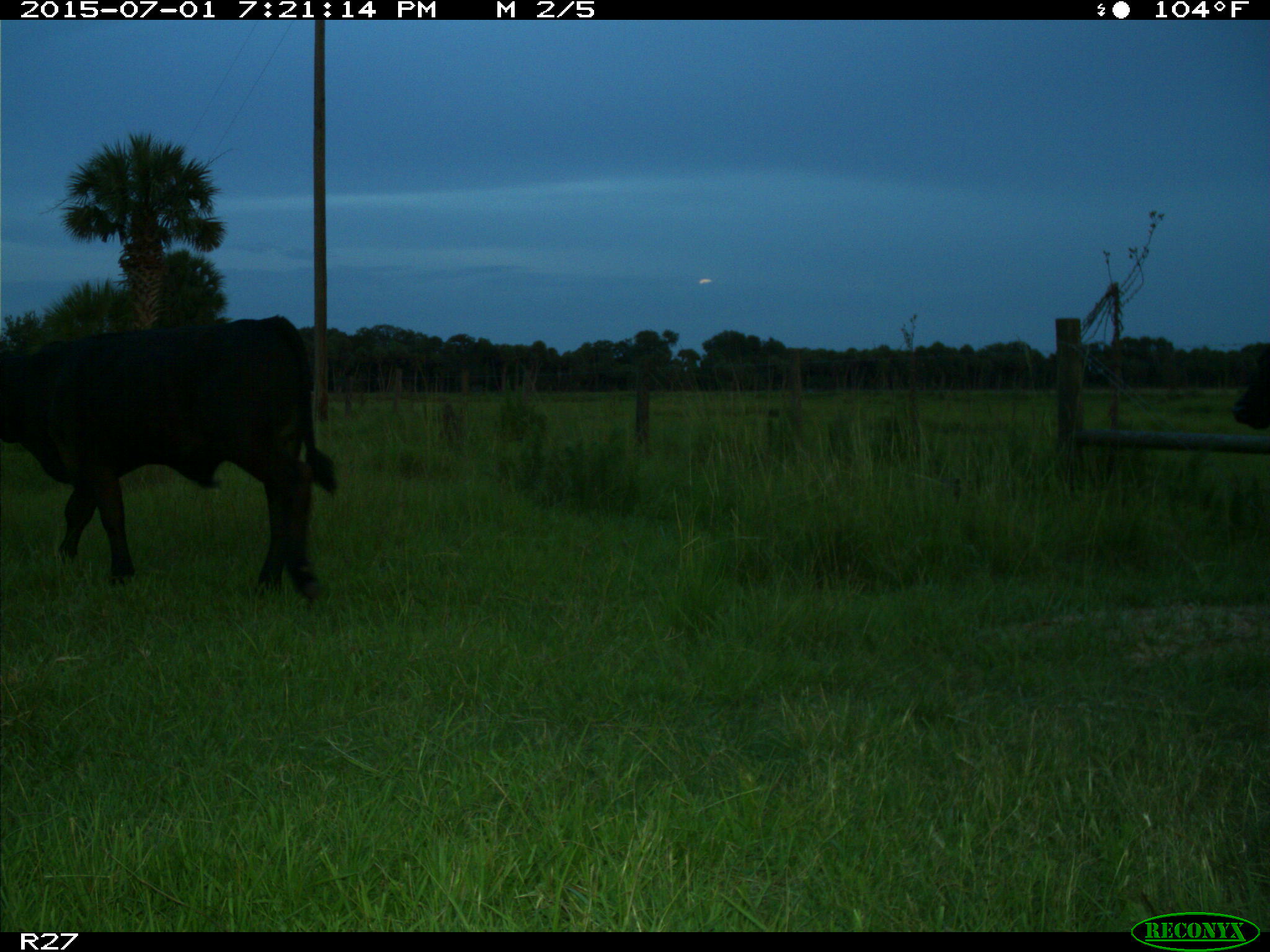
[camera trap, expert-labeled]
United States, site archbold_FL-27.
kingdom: Animalia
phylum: Chordata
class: Mammalia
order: Artiodactyla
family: Bovidae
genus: Bos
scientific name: Bos taurus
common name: domestic cow